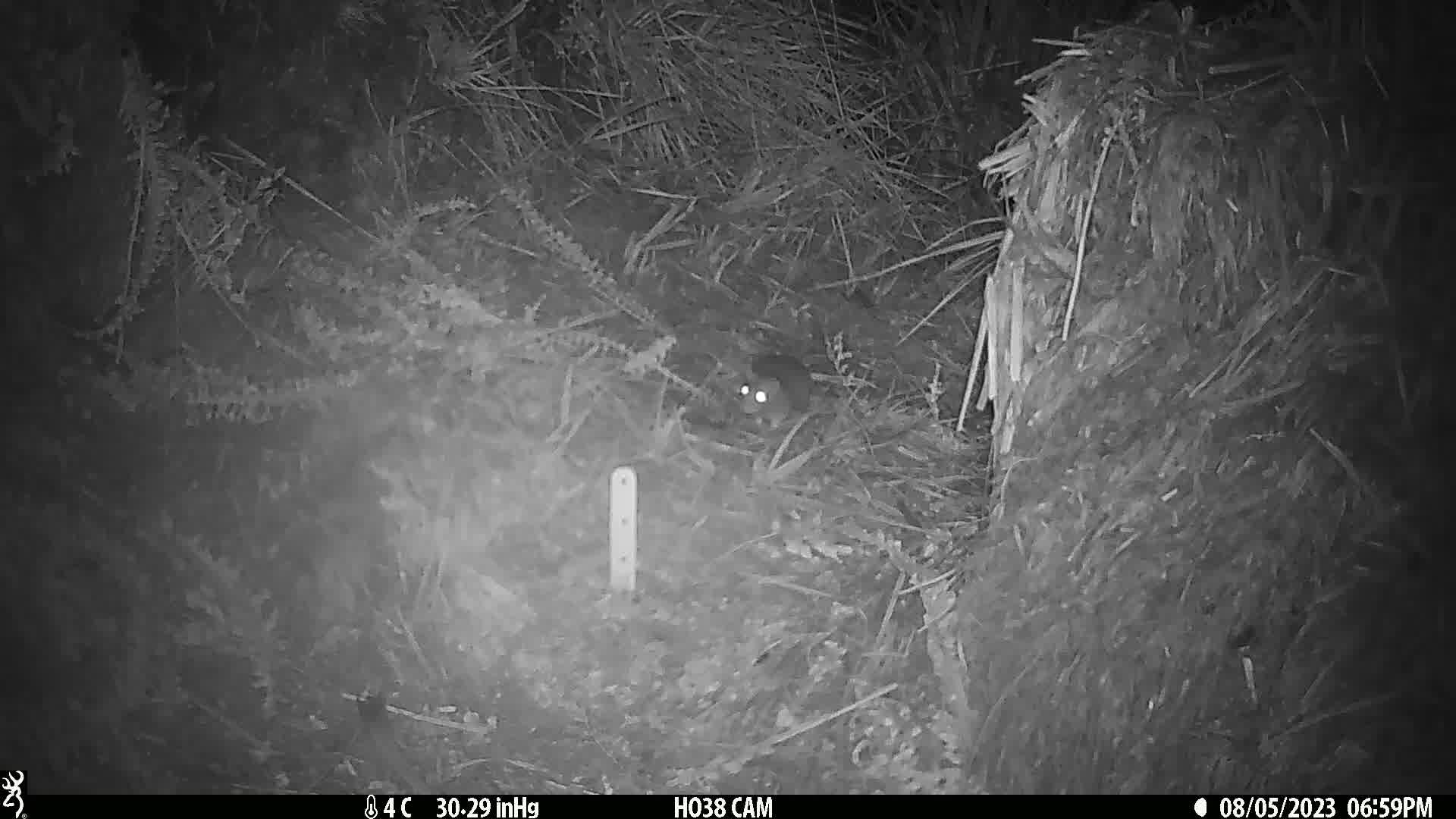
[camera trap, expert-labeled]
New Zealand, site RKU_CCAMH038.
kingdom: Animalia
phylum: Chordata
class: Mammalia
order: Rodentia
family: Muridae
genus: Rattus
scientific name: Rattus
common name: rat